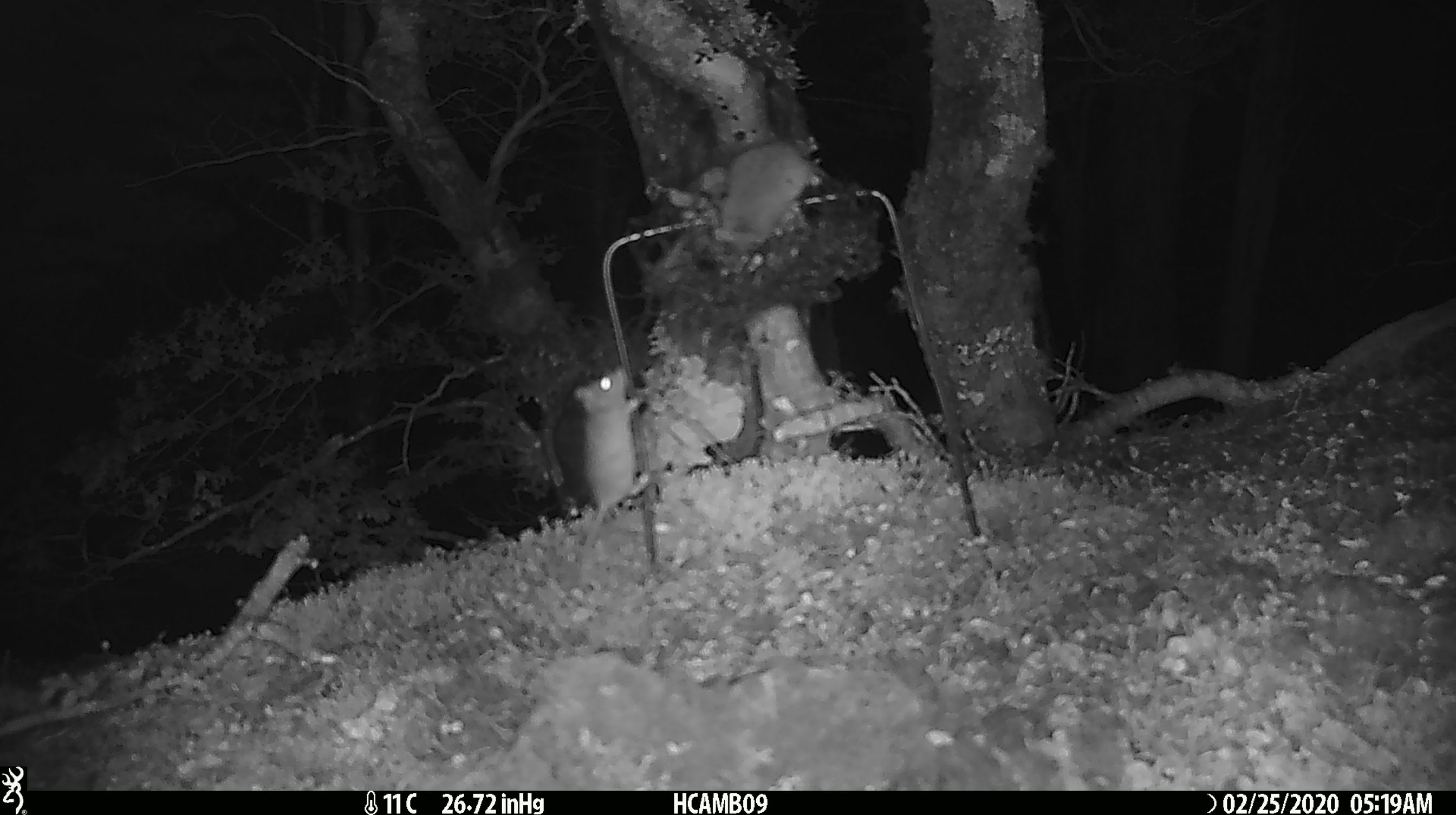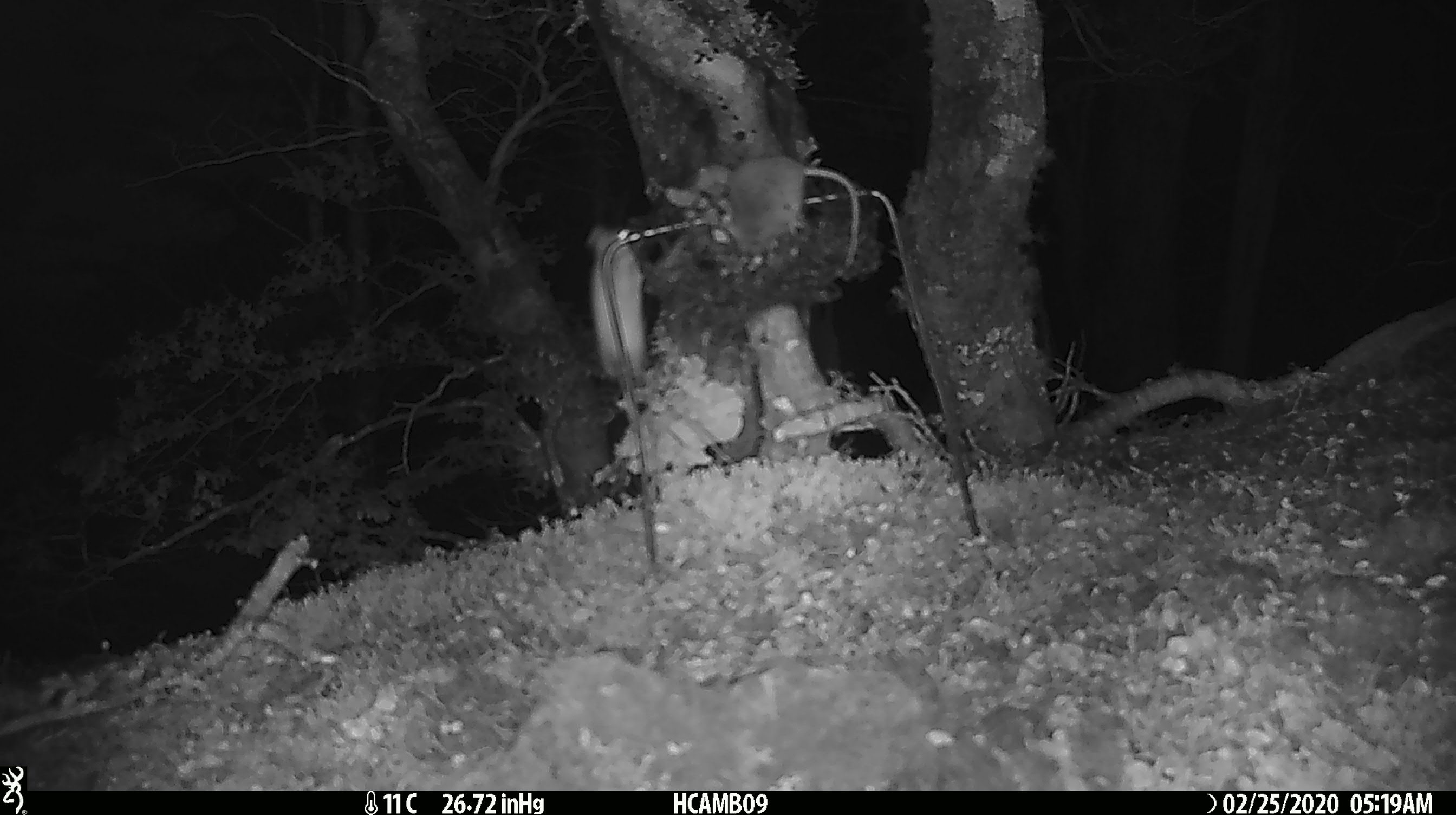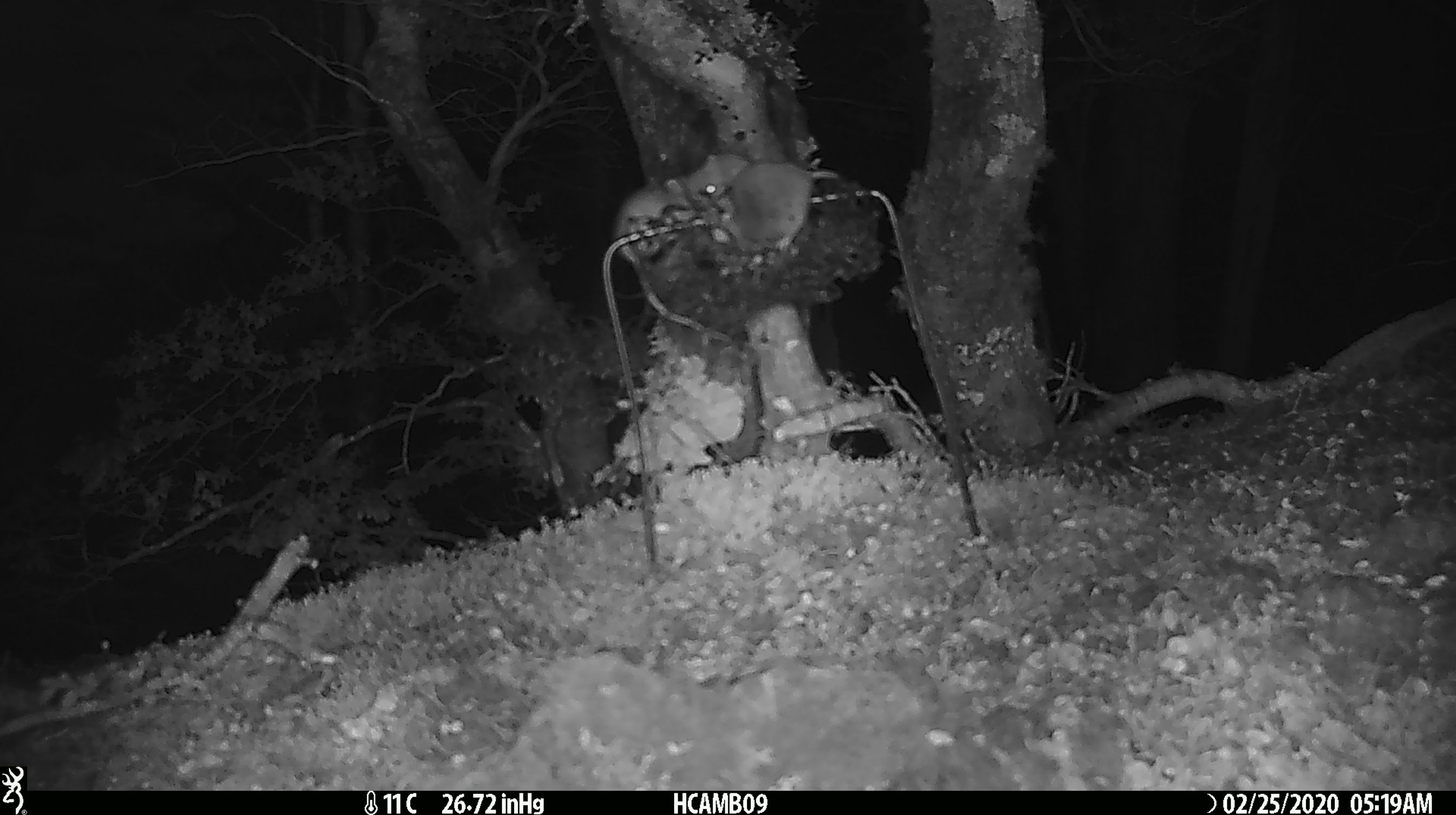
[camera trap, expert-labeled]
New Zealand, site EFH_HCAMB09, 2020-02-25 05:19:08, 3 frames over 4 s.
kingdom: Animalia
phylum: Chordata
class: Mammalia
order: Rodentia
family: Muridae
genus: Mus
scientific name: Mus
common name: mouse